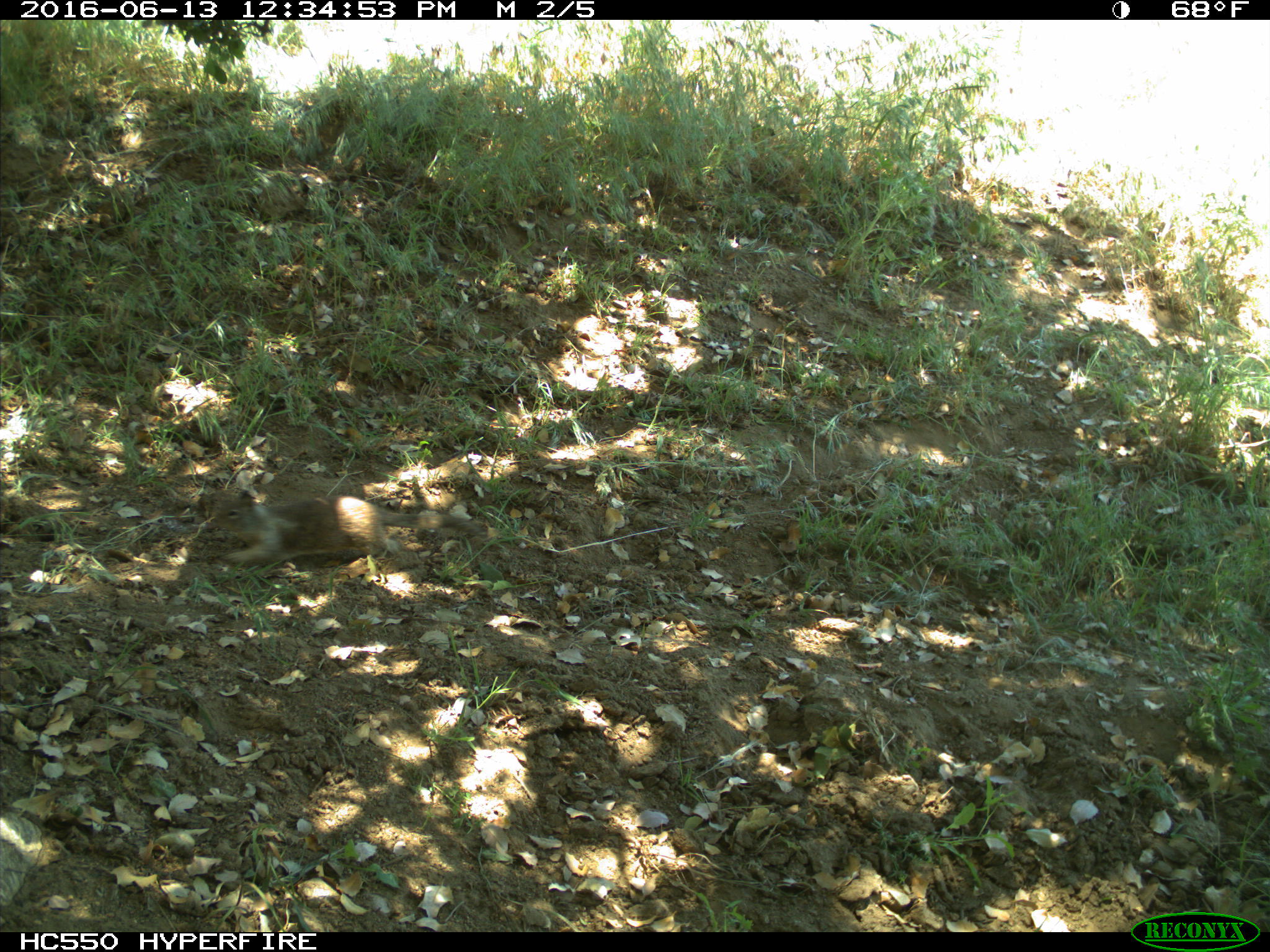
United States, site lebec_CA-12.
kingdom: Animalia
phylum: Chordata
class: Mammalia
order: Rodentia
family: Sciuridae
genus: Otospermophilus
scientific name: Otospermophilus beecheyi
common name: california ground squirrel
Otospermophilus beecheyi (california ground squirrel).